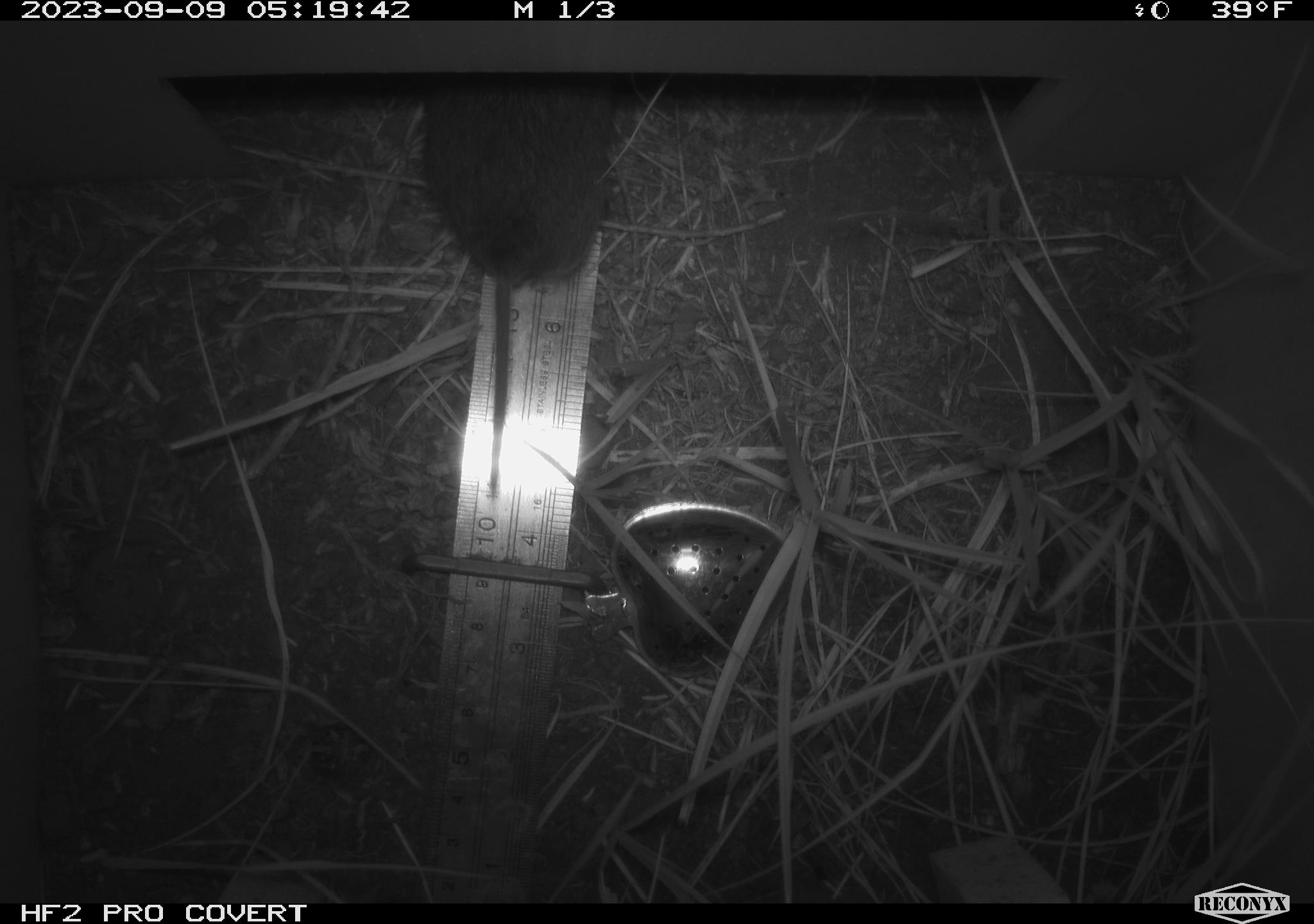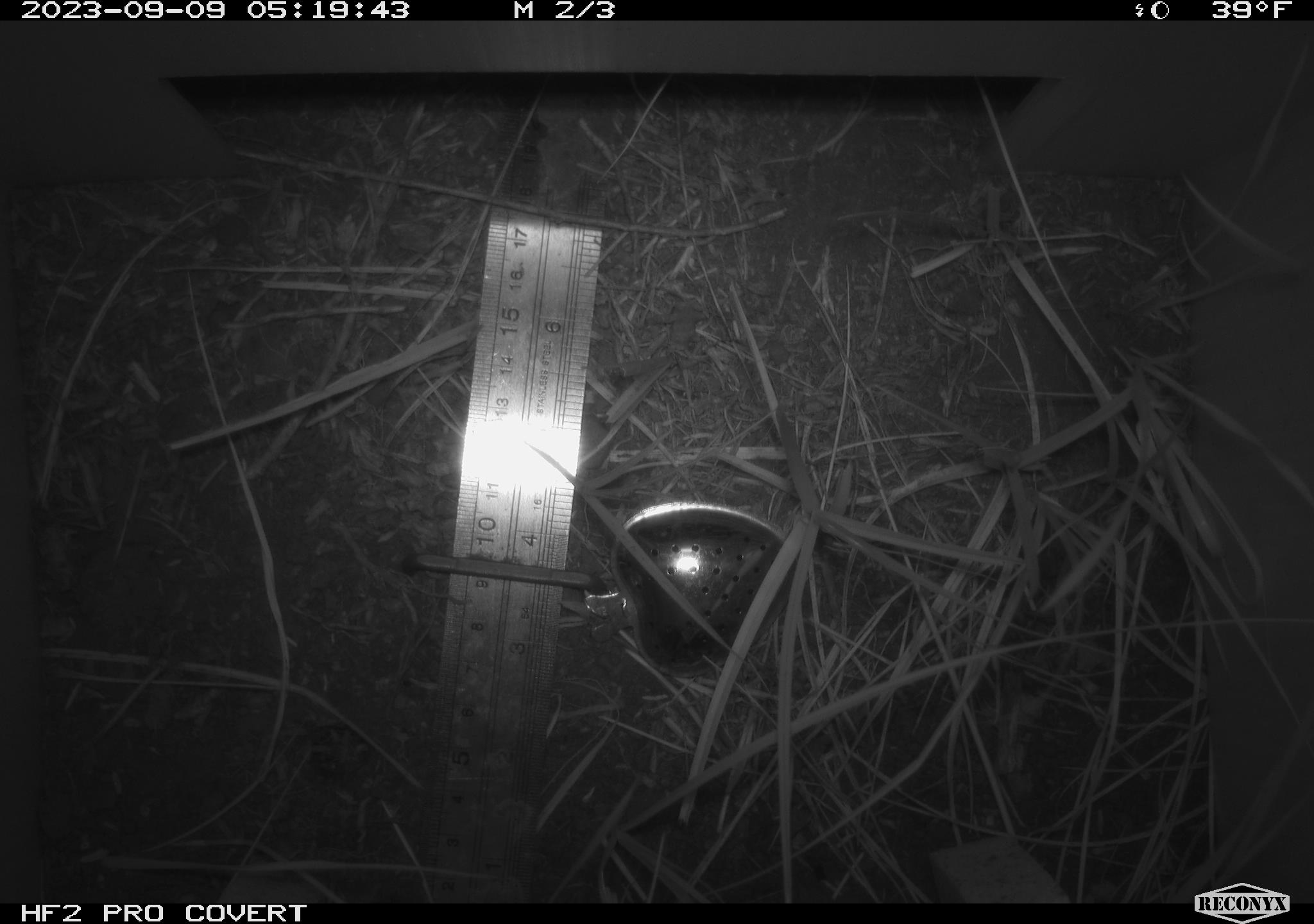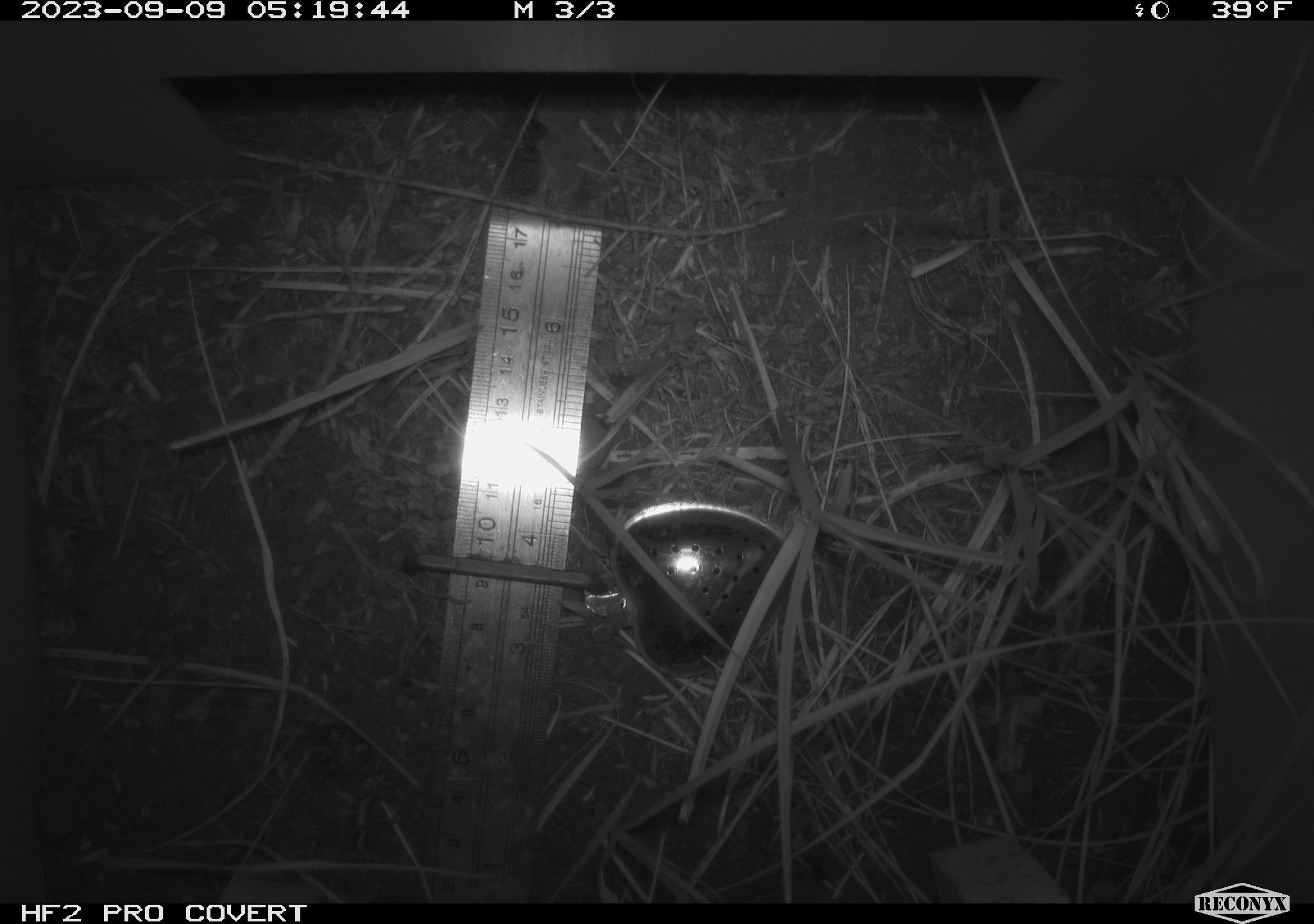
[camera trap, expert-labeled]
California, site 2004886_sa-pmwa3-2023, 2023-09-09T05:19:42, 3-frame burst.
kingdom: Animalia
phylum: Chordata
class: Mammalia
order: Rodentia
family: Cricetidae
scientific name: Cricetidae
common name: hamsters, voles, lemmings, and allies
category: cricetidae family